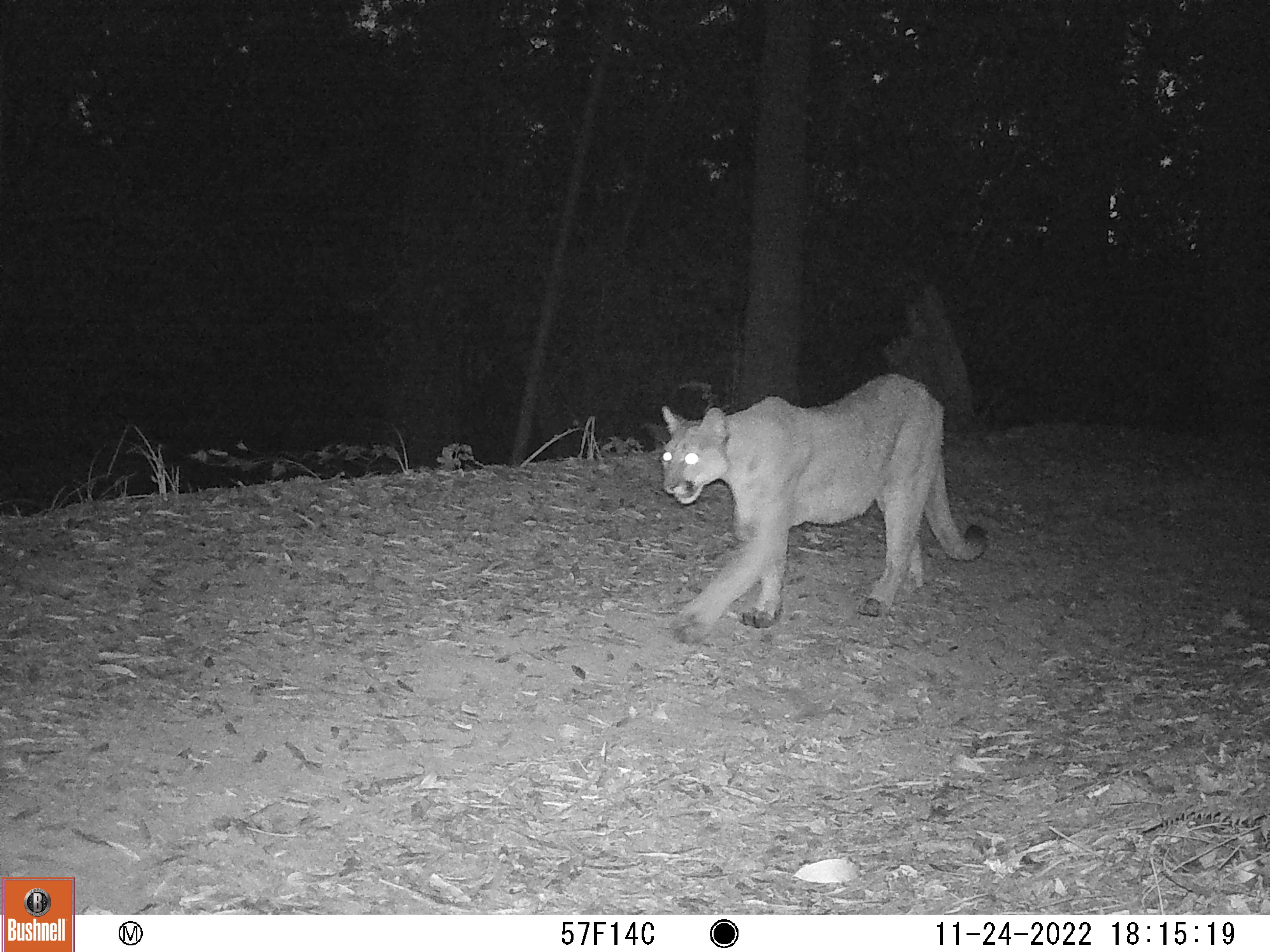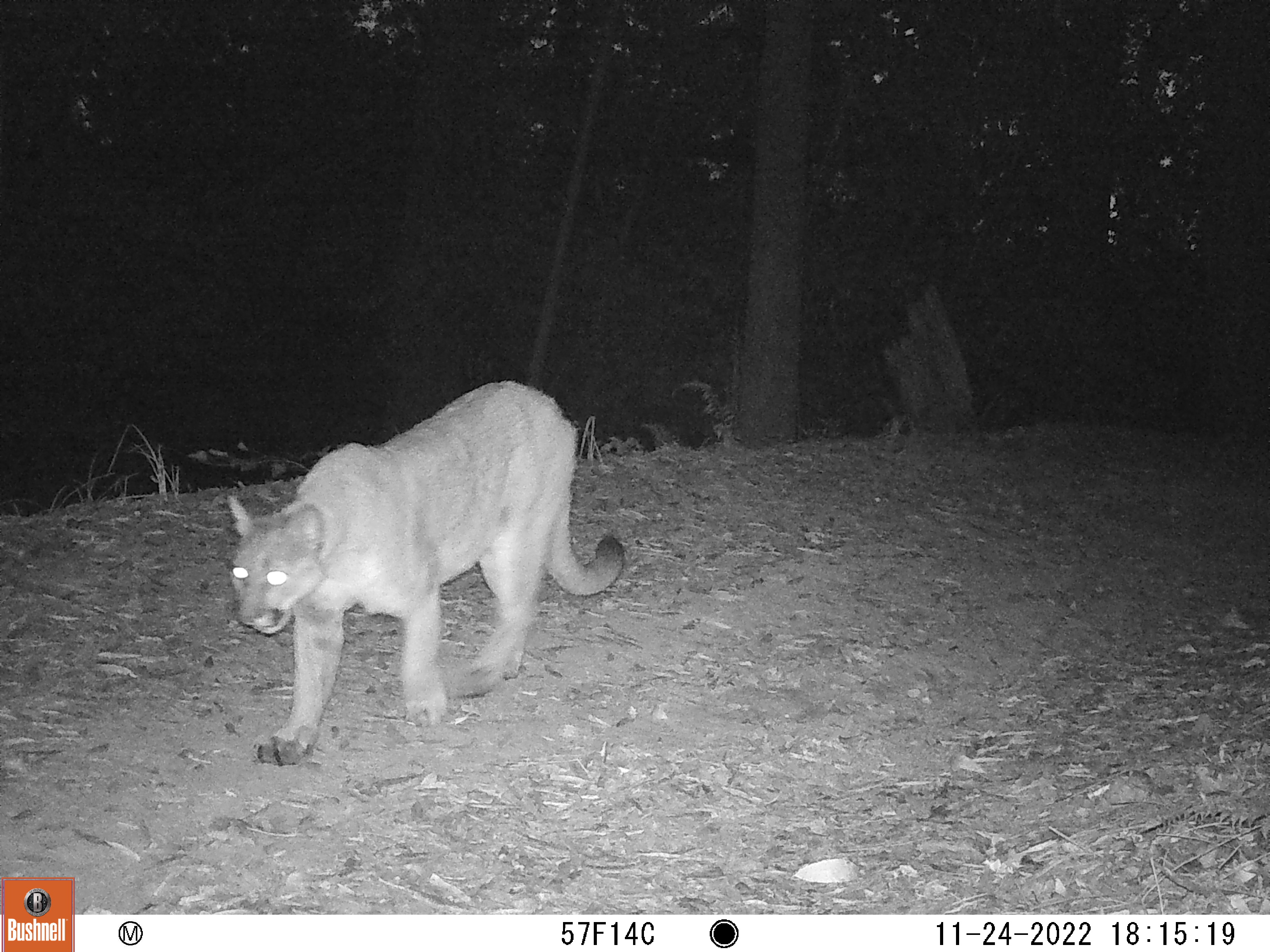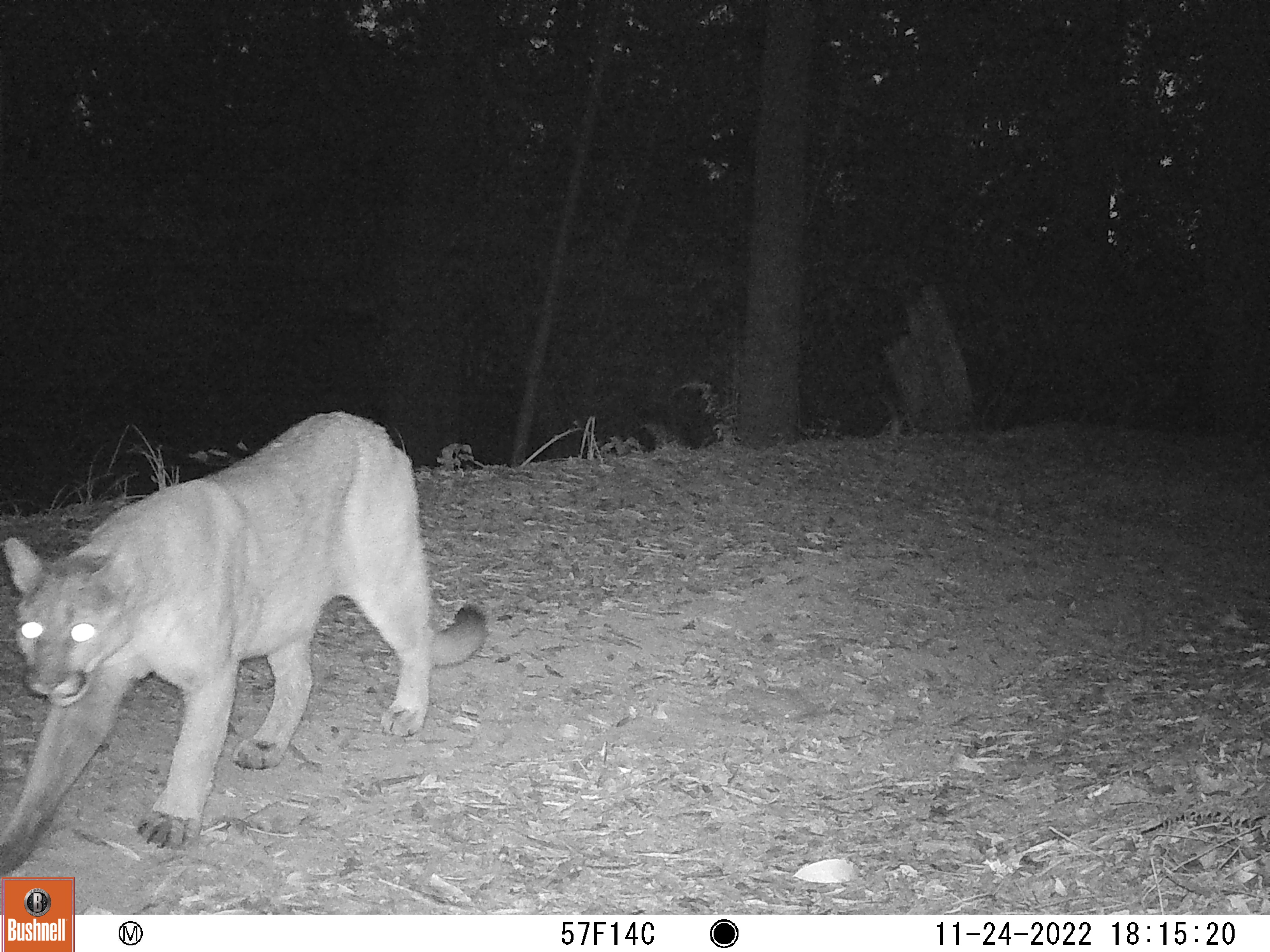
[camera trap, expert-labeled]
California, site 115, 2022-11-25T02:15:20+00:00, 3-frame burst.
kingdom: Animalia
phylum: Chordata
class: Mammalia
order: Carnivora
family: Felidae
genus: Puma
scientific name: Puma concolor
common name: puma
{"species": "puma (Puma concolor)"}